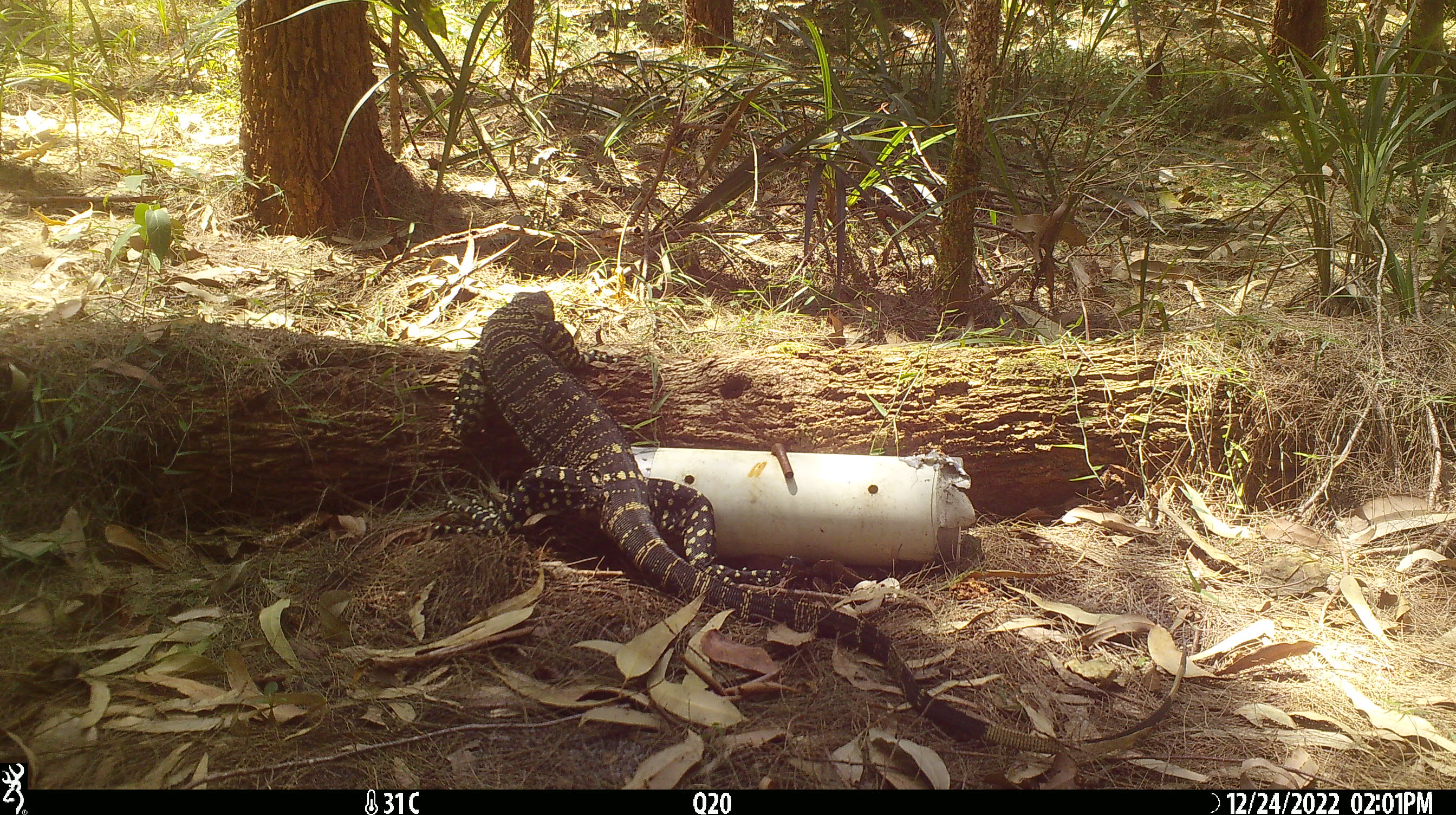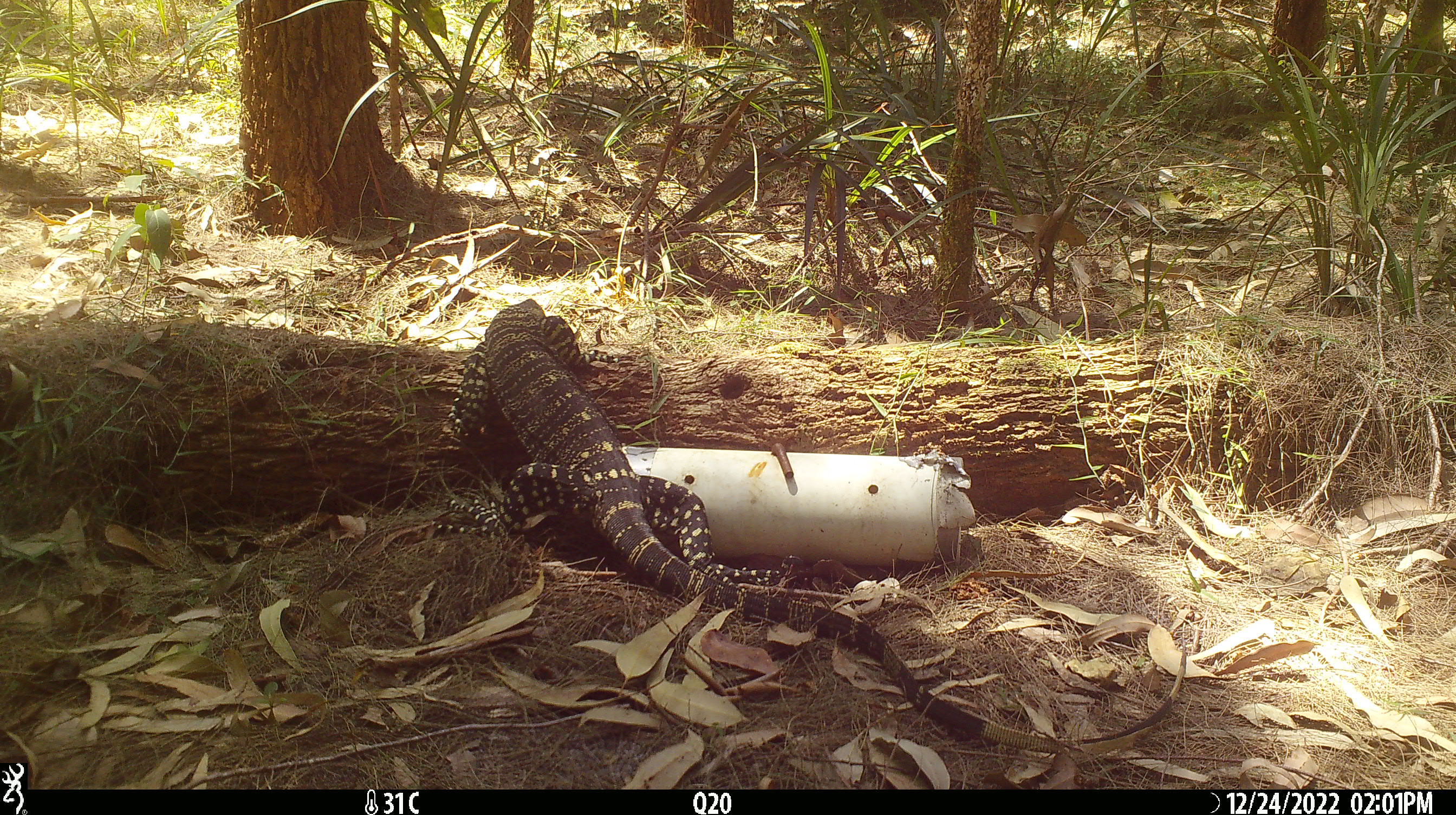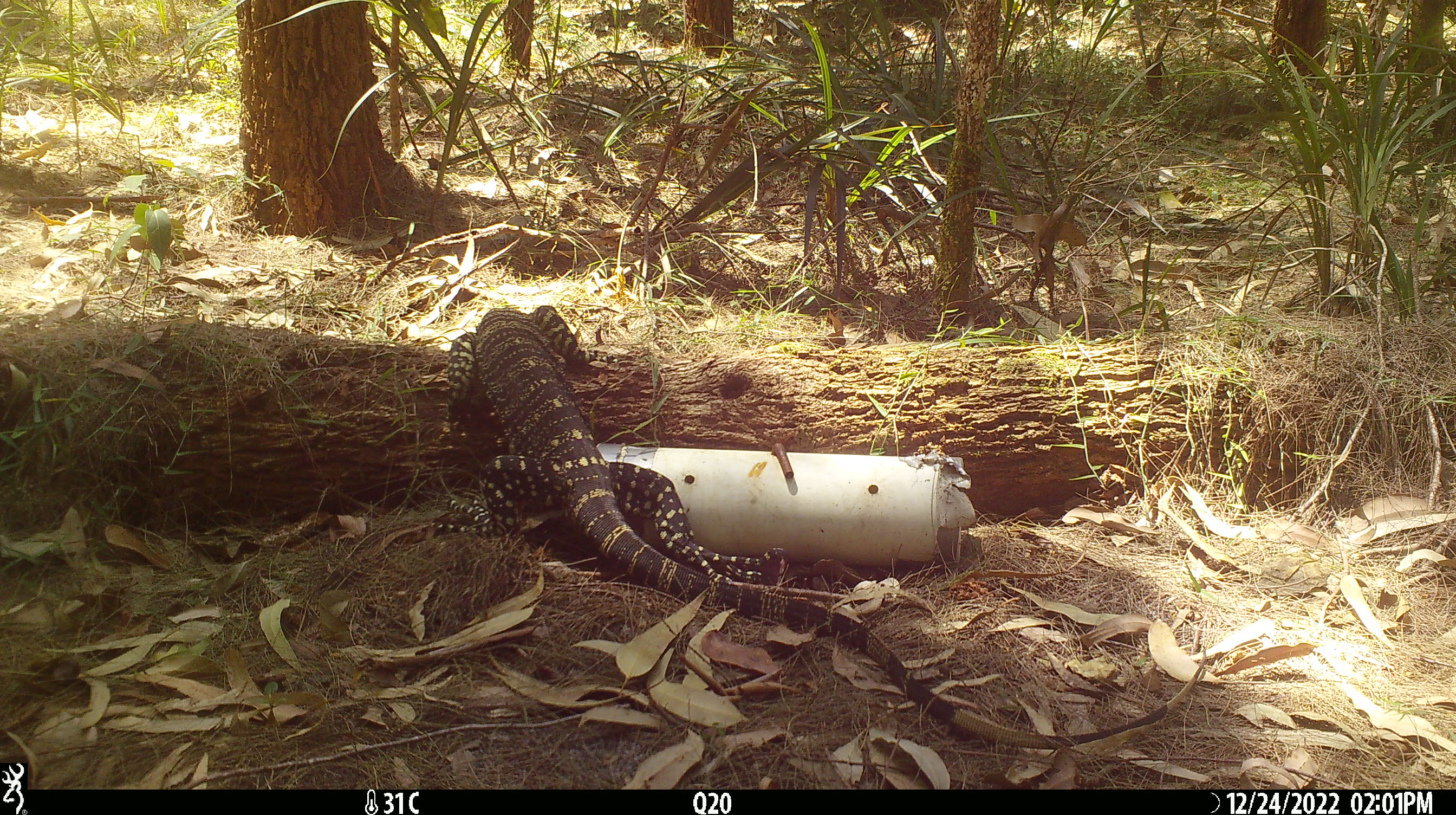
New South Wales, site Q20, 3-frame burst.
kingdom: Animalia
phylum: Chordata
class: Reptilia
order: Squamata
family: Varanidae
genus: Varanus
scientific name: Varanus varius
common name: lace monitor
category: goanna